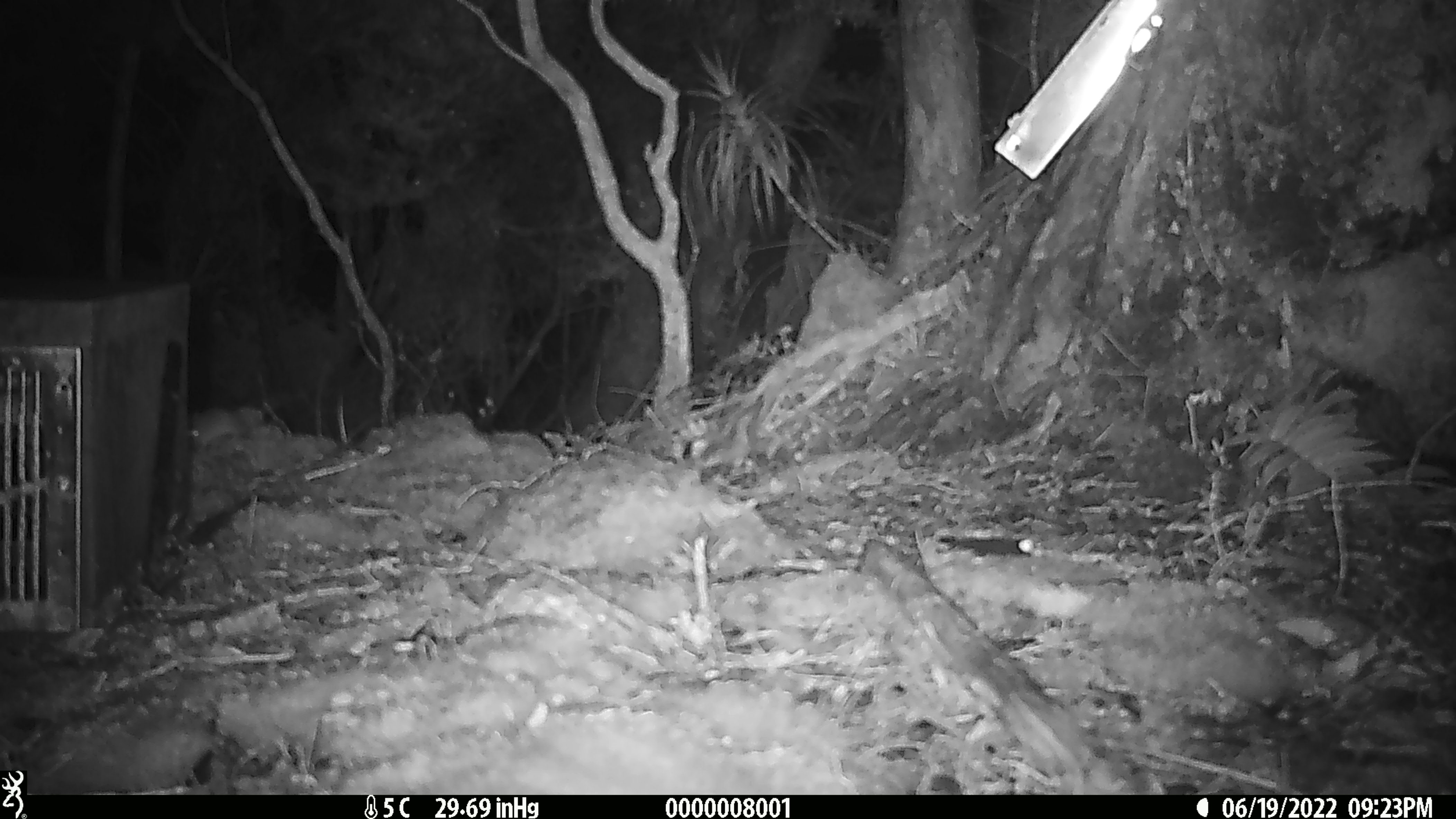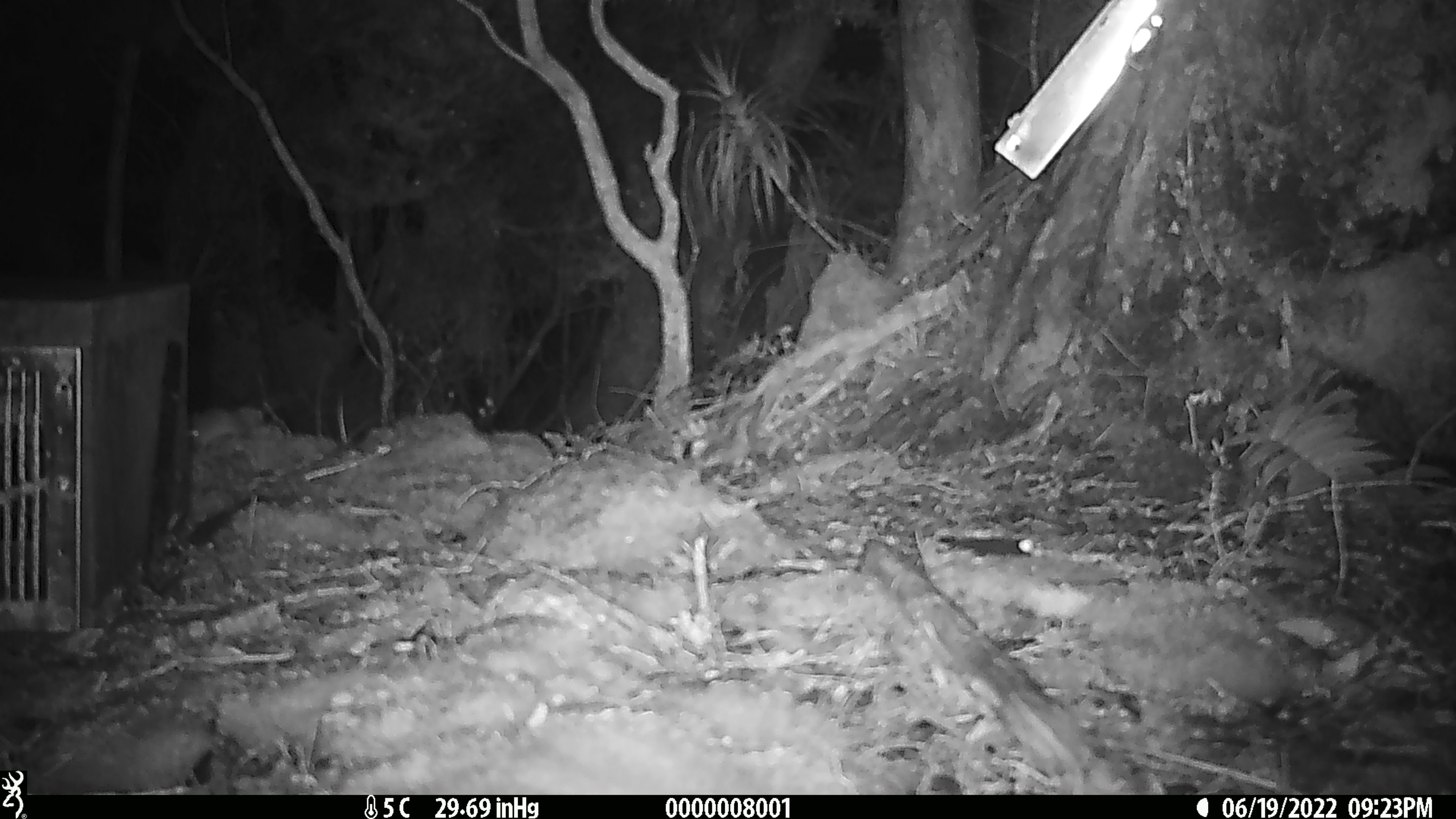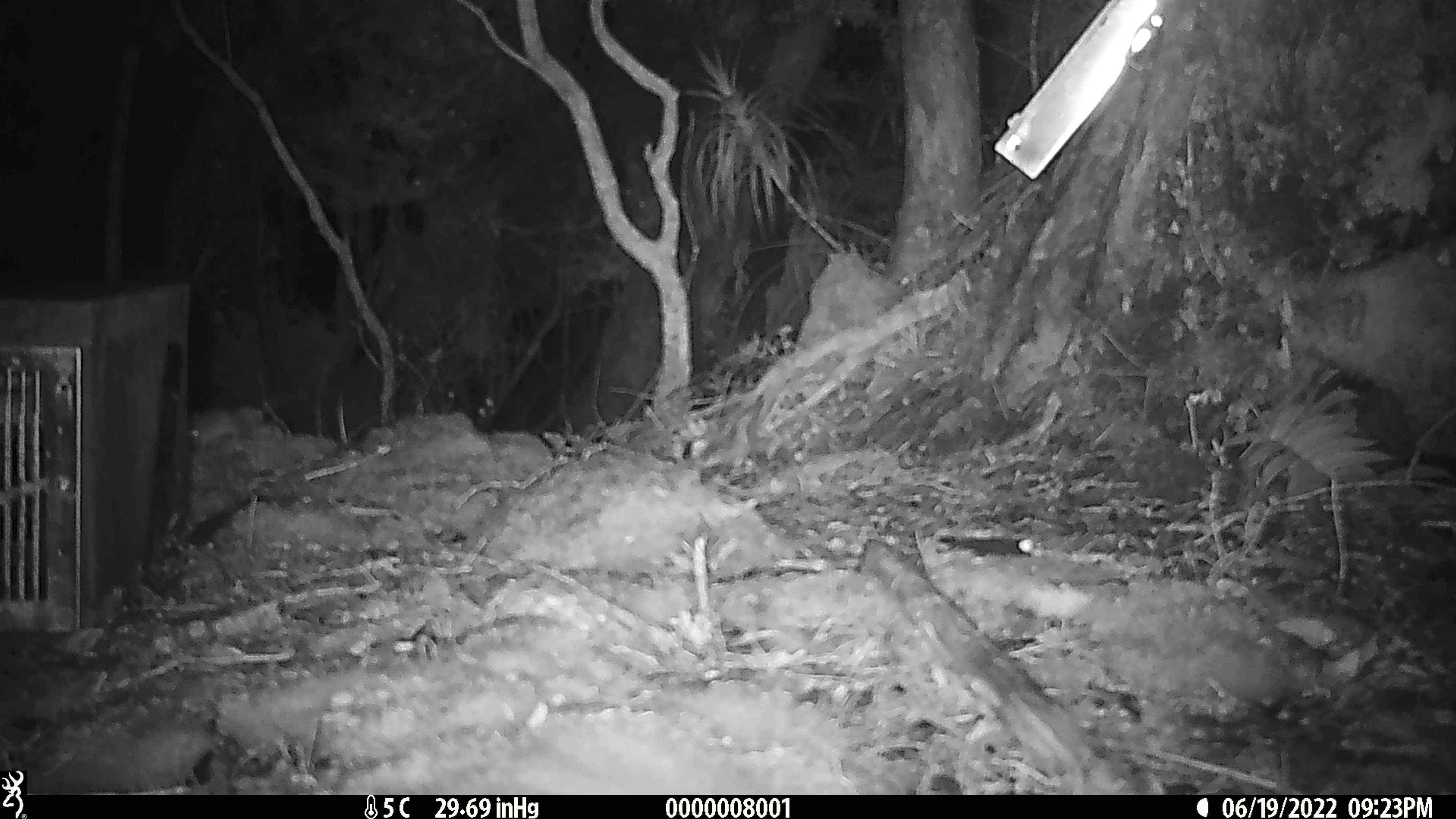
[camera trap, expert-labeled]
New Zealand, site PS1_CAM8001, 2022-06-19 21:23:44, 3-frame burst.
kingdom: Animalia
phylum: Chordata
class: Mammalia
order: Rodentia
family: Muridae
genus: Mus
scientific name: Mus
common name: mouse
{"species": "mouse (Mus)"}